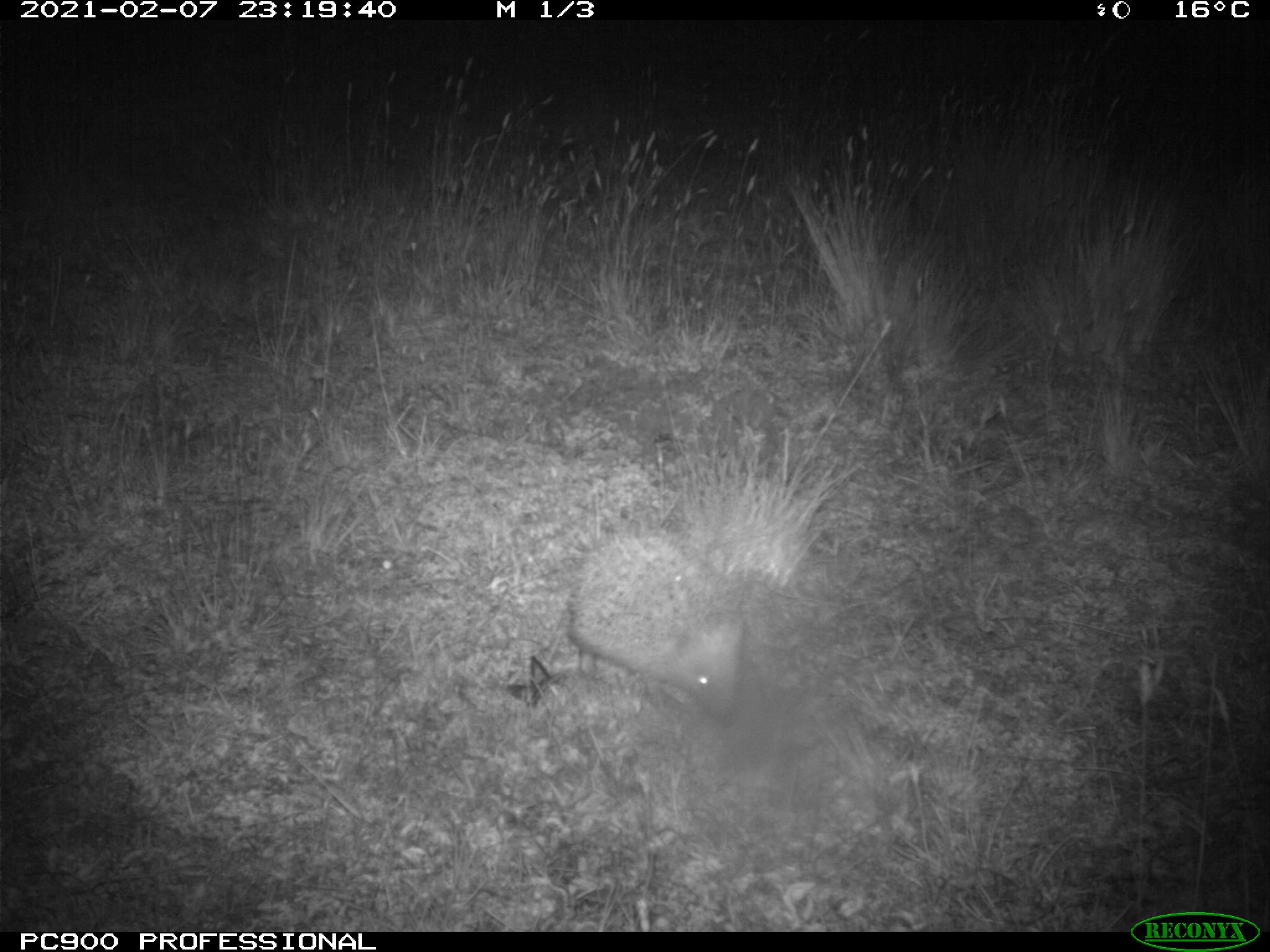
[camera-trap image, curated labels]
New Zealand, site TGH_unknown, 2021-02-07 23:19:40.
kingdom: Animalia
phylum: Chordata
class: Mammalia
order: Eulipotyphla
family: Erinaceidae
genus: Erinaceus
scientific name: Erinaceus europaeus europaeus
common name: european hedgehog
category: hedgehog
Hedgehog (european hedgehog) (Erinaceus europaeus europaeus).